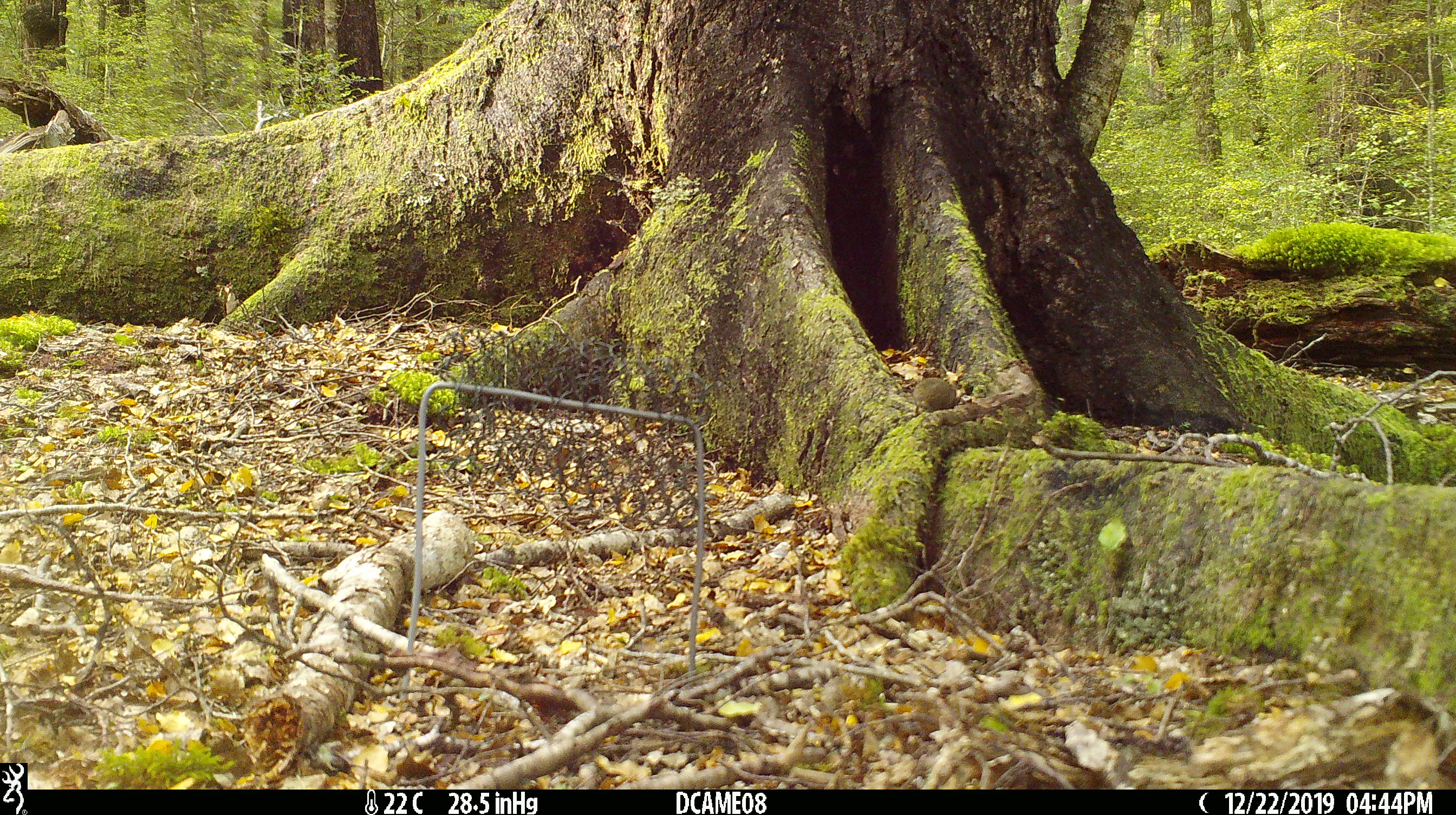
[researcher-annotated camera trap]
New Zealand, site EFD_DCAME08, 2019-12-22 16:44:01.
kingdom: Animalia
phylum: Chordata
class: Mammalia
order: Rodentia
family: Muridae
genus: Mus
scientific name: Mus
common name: mouse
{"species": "mouse (Mus)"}